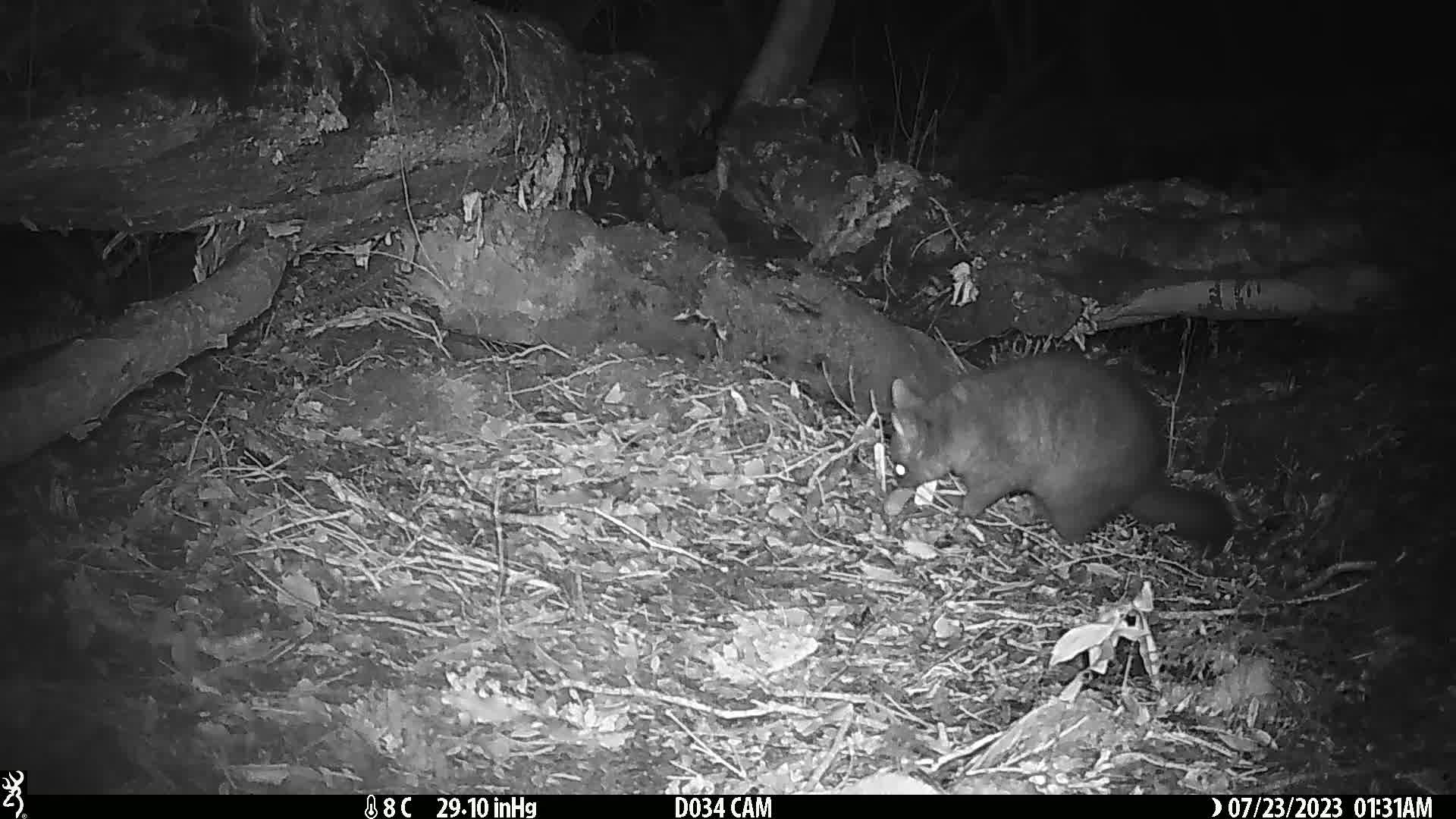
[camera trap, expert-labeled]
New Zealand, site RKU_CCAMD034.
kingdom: Animalia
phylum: Chordata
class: Mammalia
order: Diprotodontia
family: Phalangeridae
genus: Trichosurus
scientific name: Trichosurus vulpecula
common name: common brushtail possum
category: possum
Possum (common brushtail possum) (Trichosurus vulpecula).